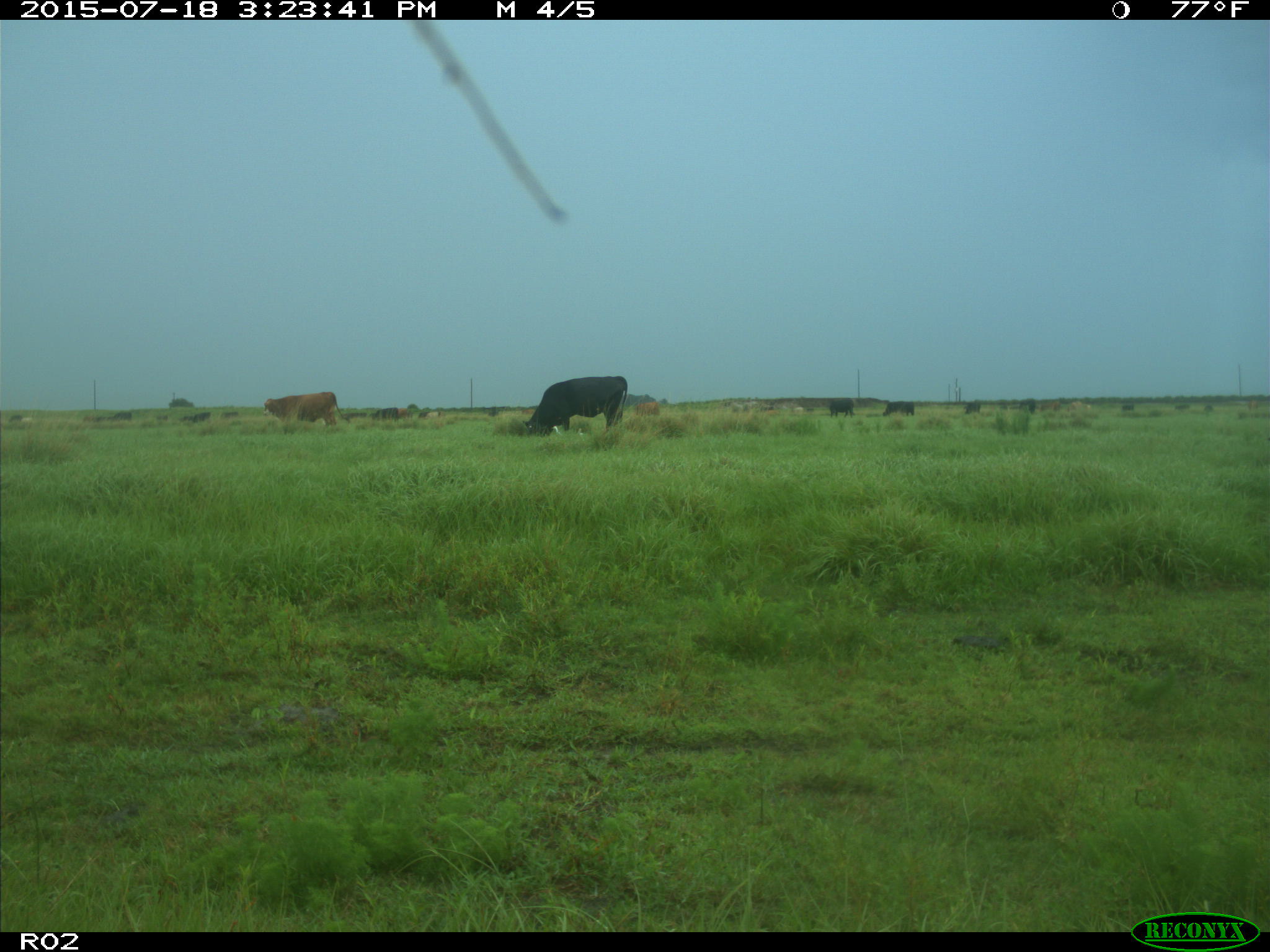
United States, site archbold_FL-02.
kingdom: Animalia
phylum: Chordata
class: Mammalia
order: Artiodactyla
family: Bovidae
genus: Bos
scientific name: Bos taurus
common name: domestic cow